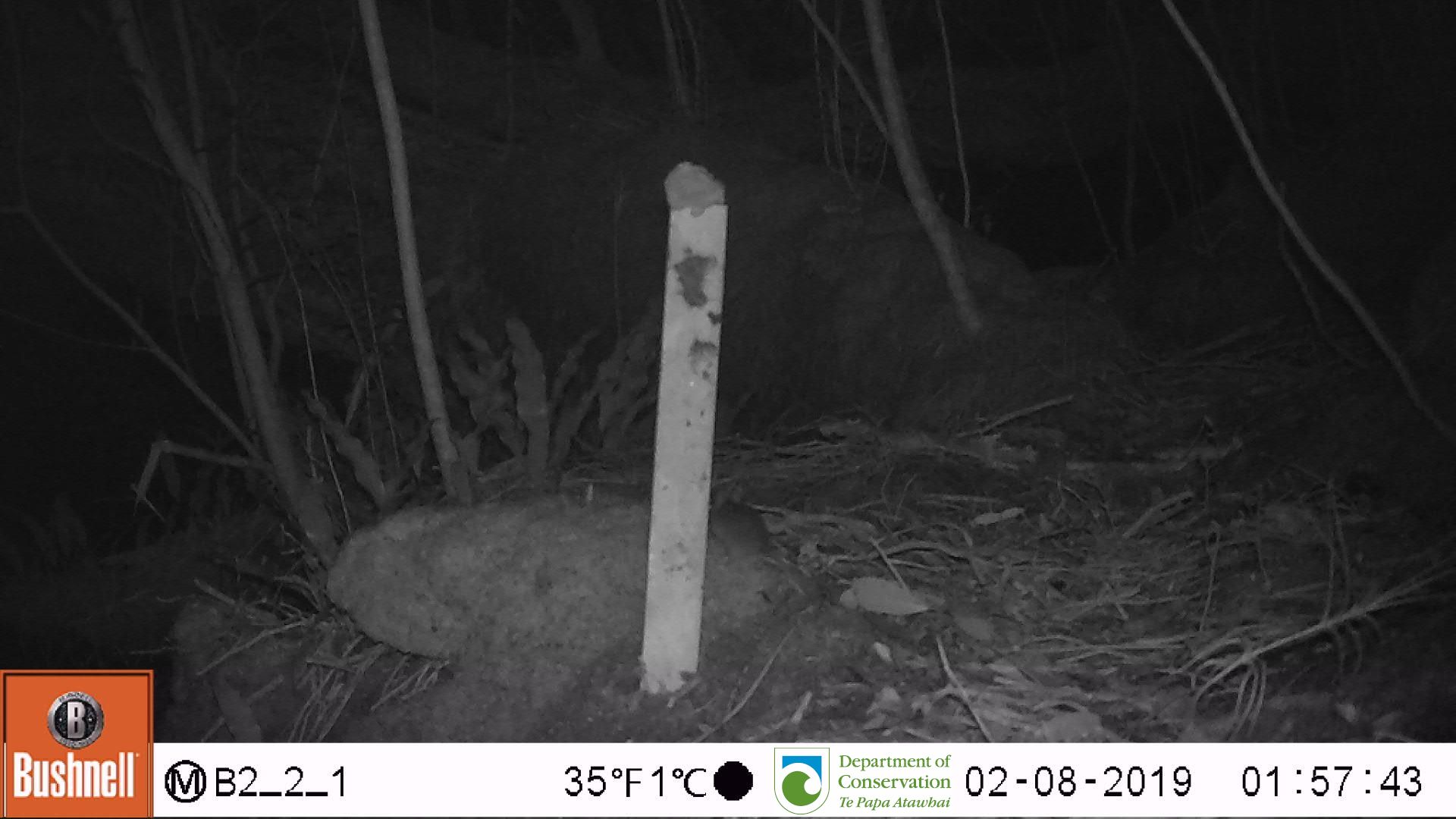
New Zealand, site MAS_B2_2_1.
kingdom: Animalia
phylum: Chordata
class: Mammalia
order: Rodentia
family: Muridae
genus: Mus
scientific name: Mus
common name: mouse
Mouse (Mus).